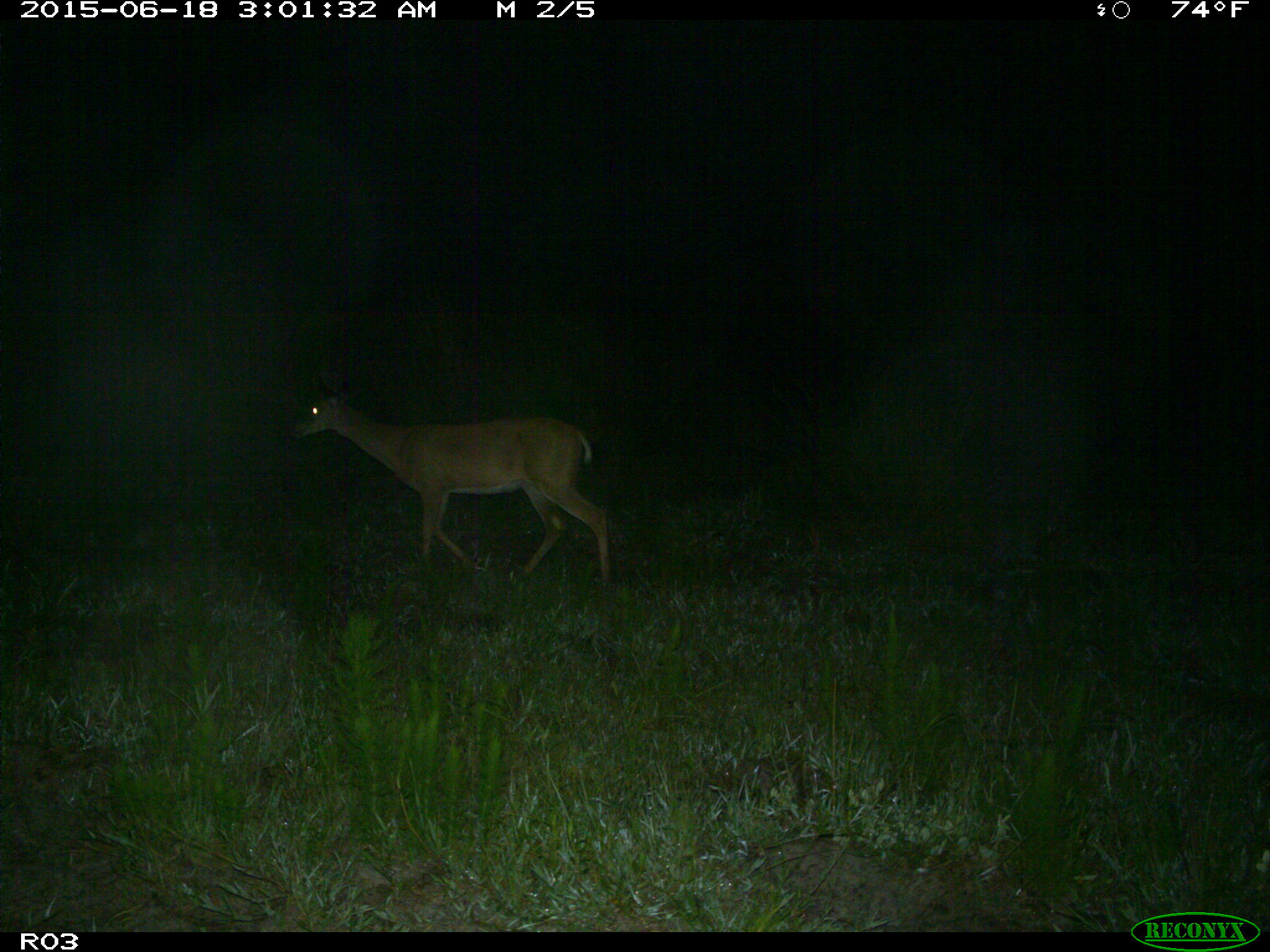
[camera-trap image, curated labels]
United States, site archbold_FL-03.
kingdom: Animalia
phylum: Chordata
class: Mammalia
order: Artiodactyla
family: Cervidae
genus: Odocoileus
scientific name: Odocoileus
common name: deer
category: unidentified deer